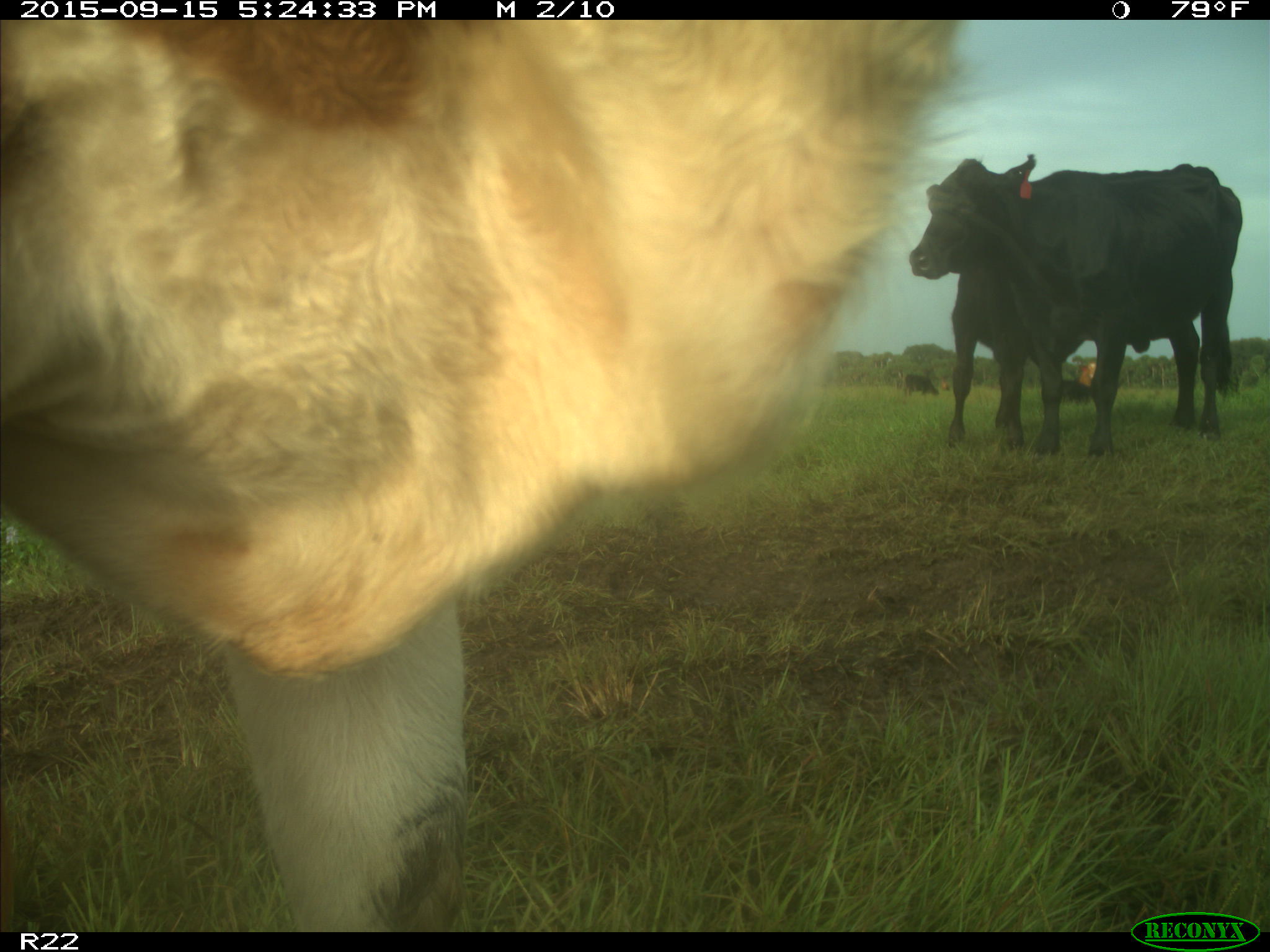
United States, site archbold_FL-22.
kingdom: Animalia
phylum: Chordata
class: Mammalia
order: Artiodactyla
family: Bovidae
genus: Bos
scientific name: Bos taurus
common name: domestic cow